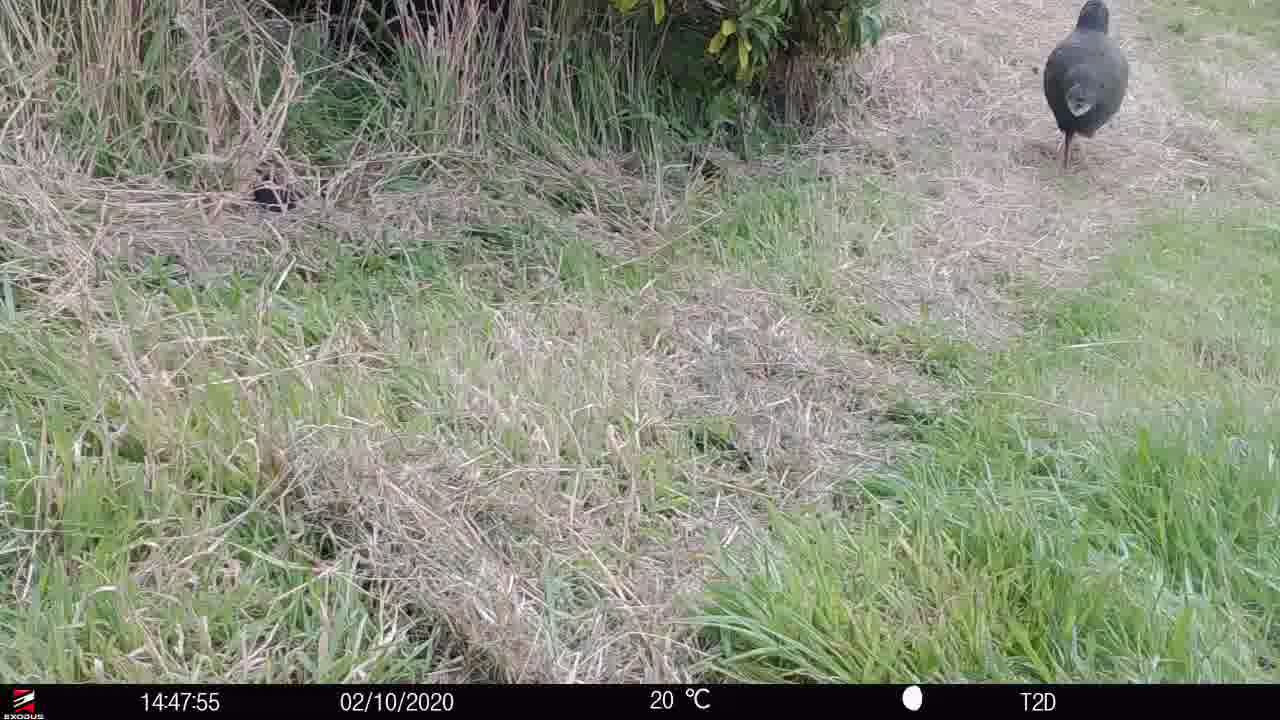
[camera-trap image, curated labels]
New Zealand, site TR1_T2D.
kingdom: Animalia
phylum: Chordata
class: Aves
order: Gruiformes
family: Rallidae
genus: Porphyrio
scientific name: Porphyrio mantelli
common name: takahe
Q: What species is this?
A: Takahe (Porphyrio mantelli).